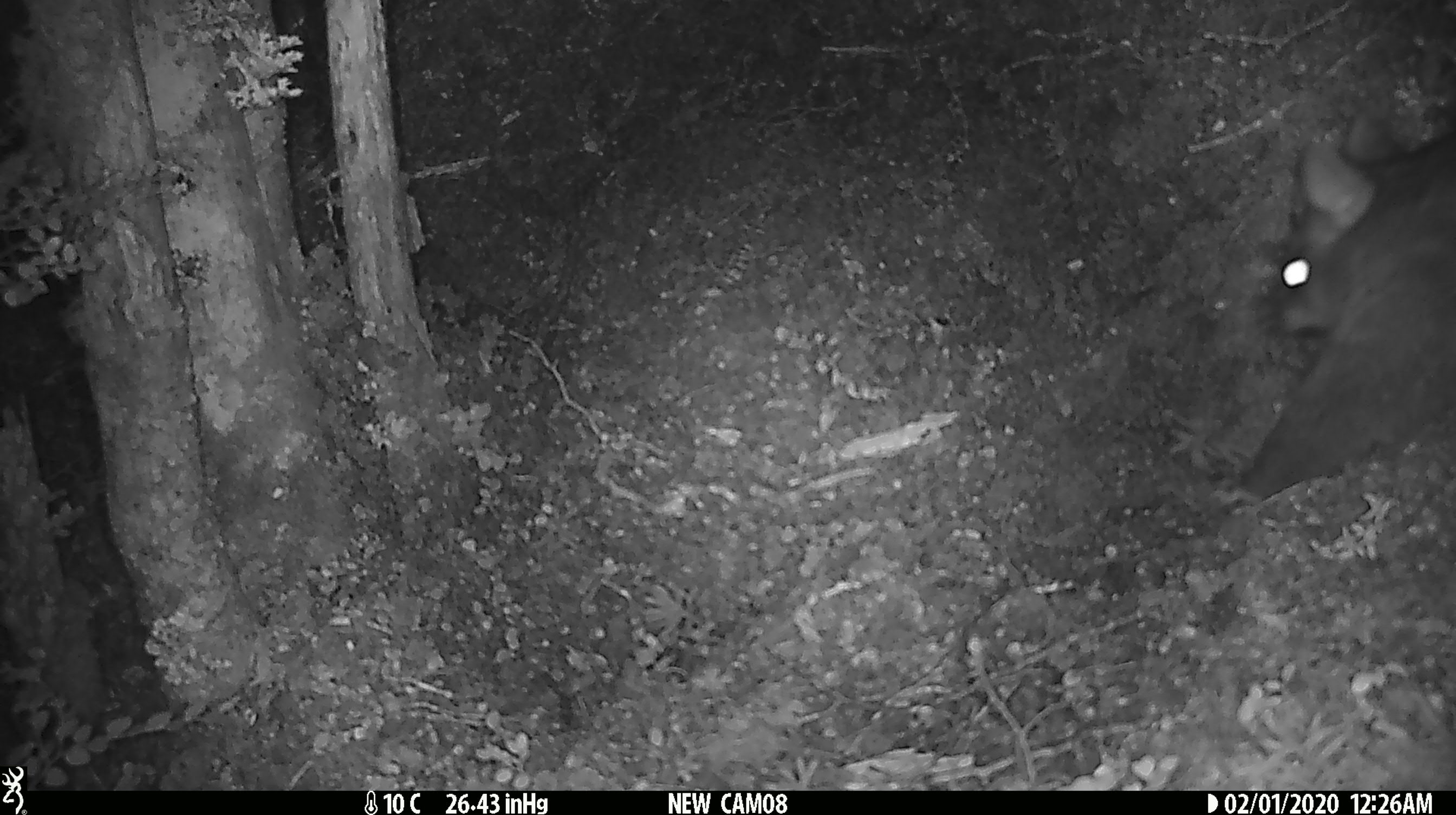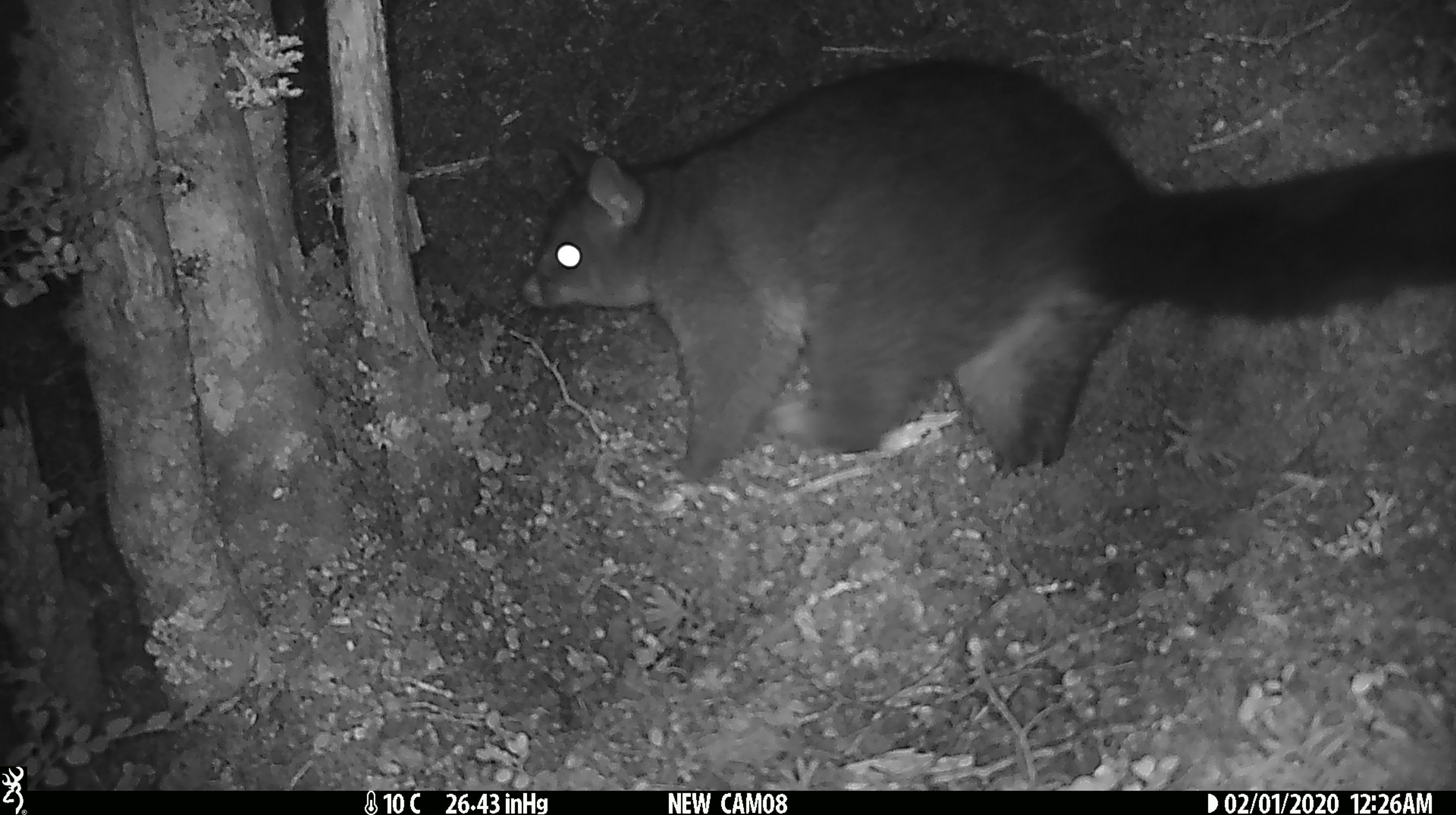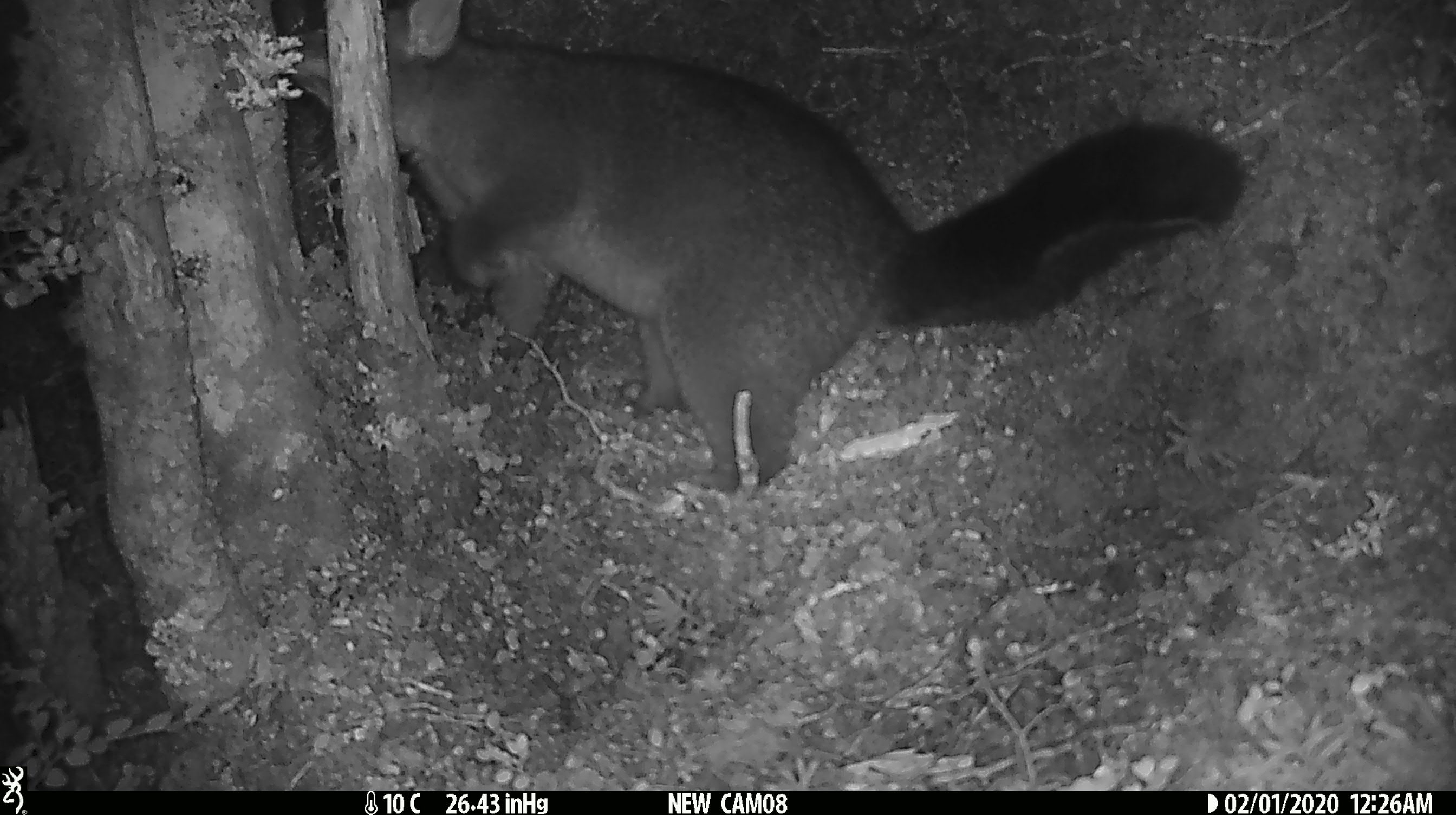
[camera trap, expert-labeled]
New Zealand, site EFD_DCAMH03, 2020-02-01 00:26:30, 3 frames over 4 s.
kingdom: Animalia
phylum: Chordata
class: Mammalia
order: Diprotodontia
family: Phalangeridae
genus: Trichosurus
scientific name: Trichosurus vulpecula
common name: common brushtail possum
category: possum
Possum (common brushtail possum) (Trichosurus vulpecula).